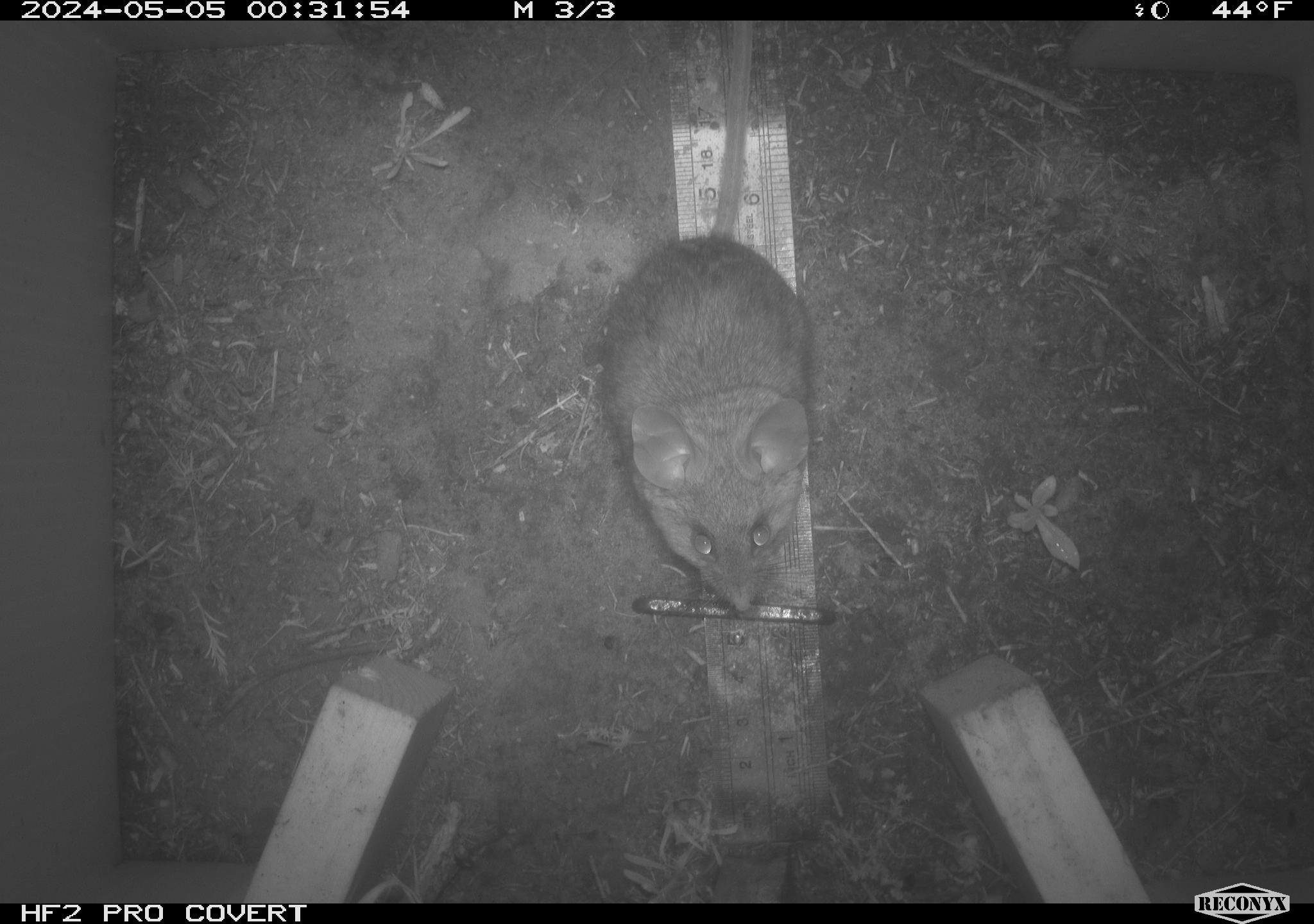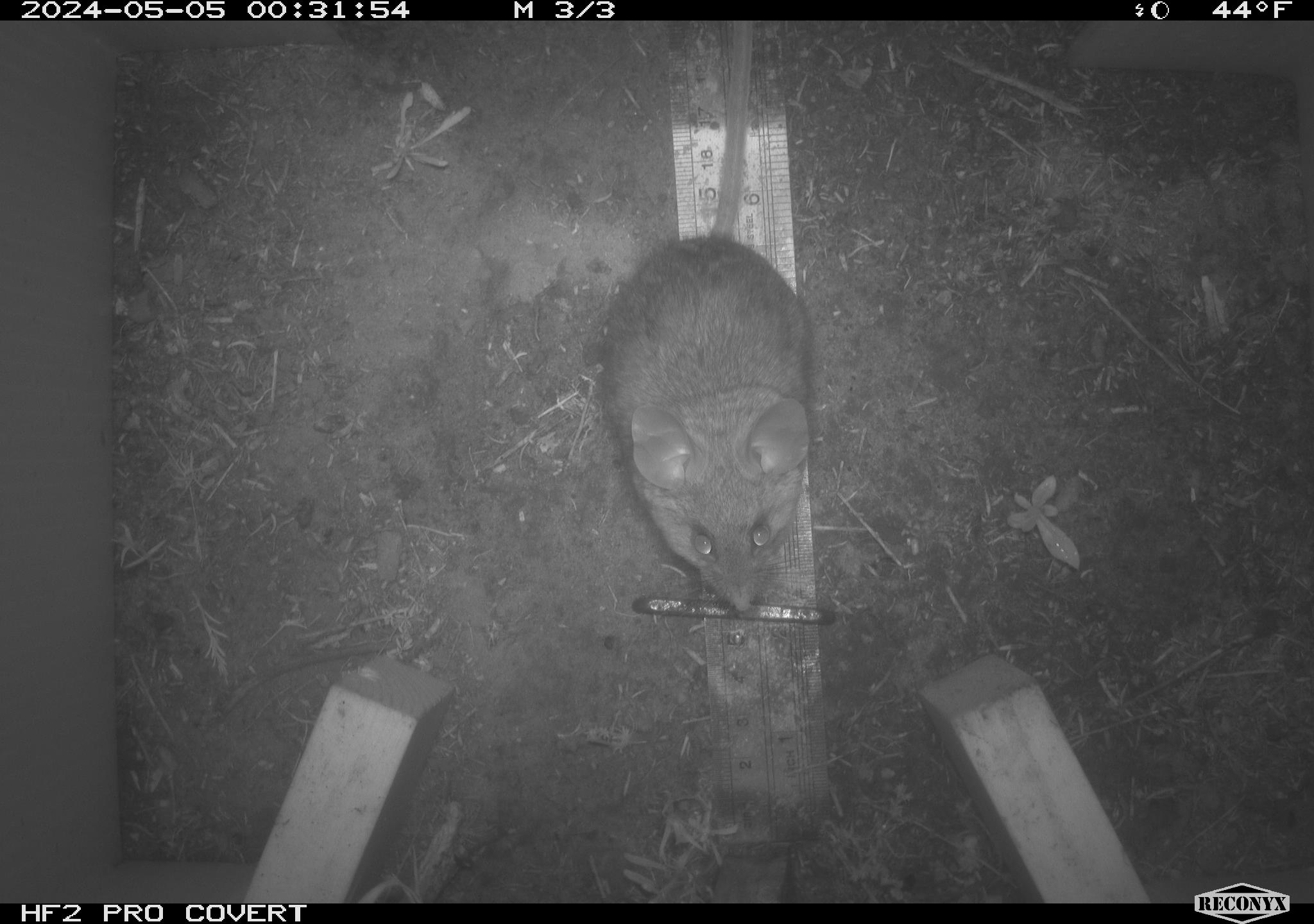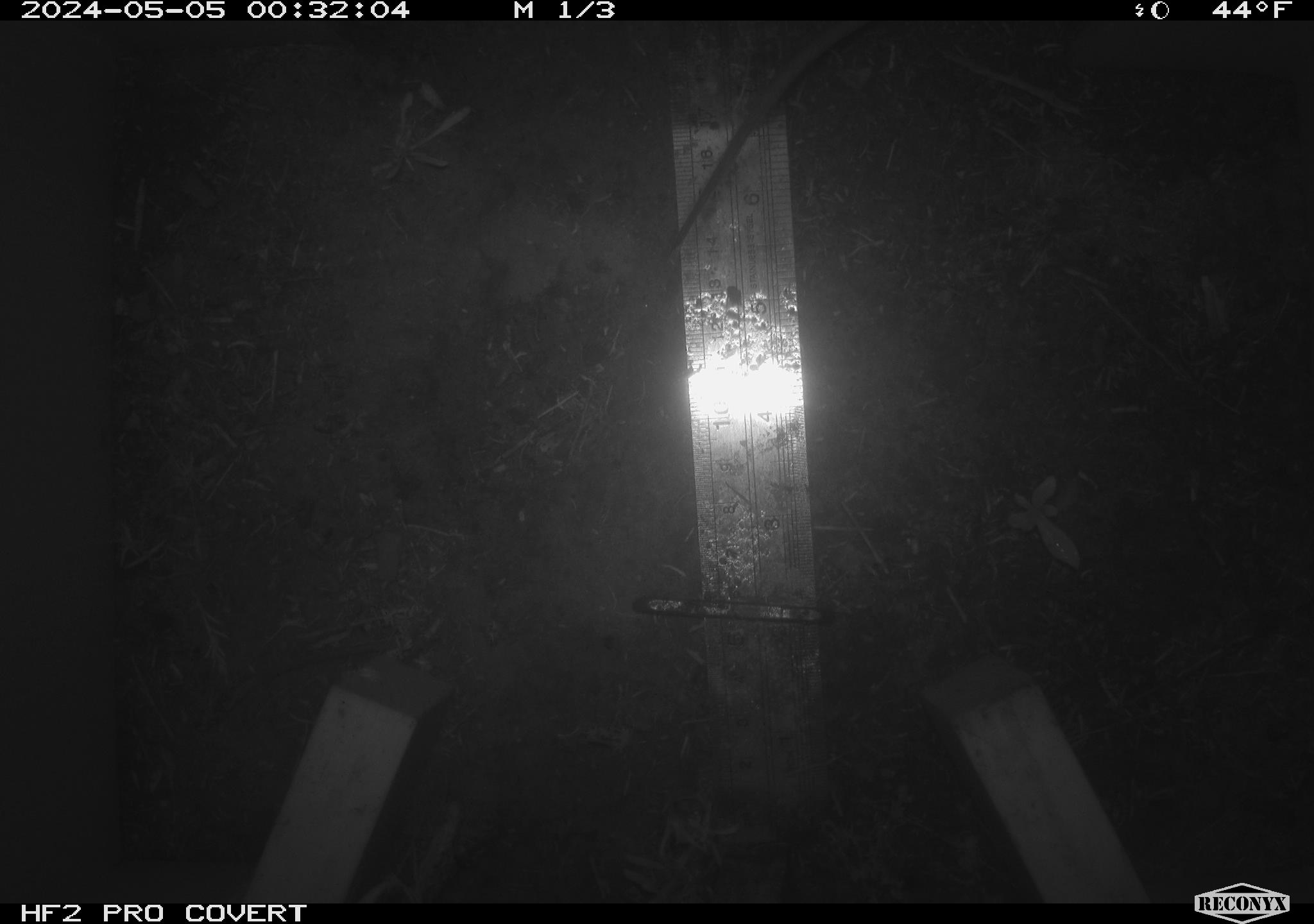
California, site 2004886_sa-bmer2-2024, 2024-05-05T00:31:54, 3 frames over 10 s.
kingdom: Animalia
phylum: Chordata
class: Mammalia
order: Rodentia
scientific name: Rodentia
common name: mouse species